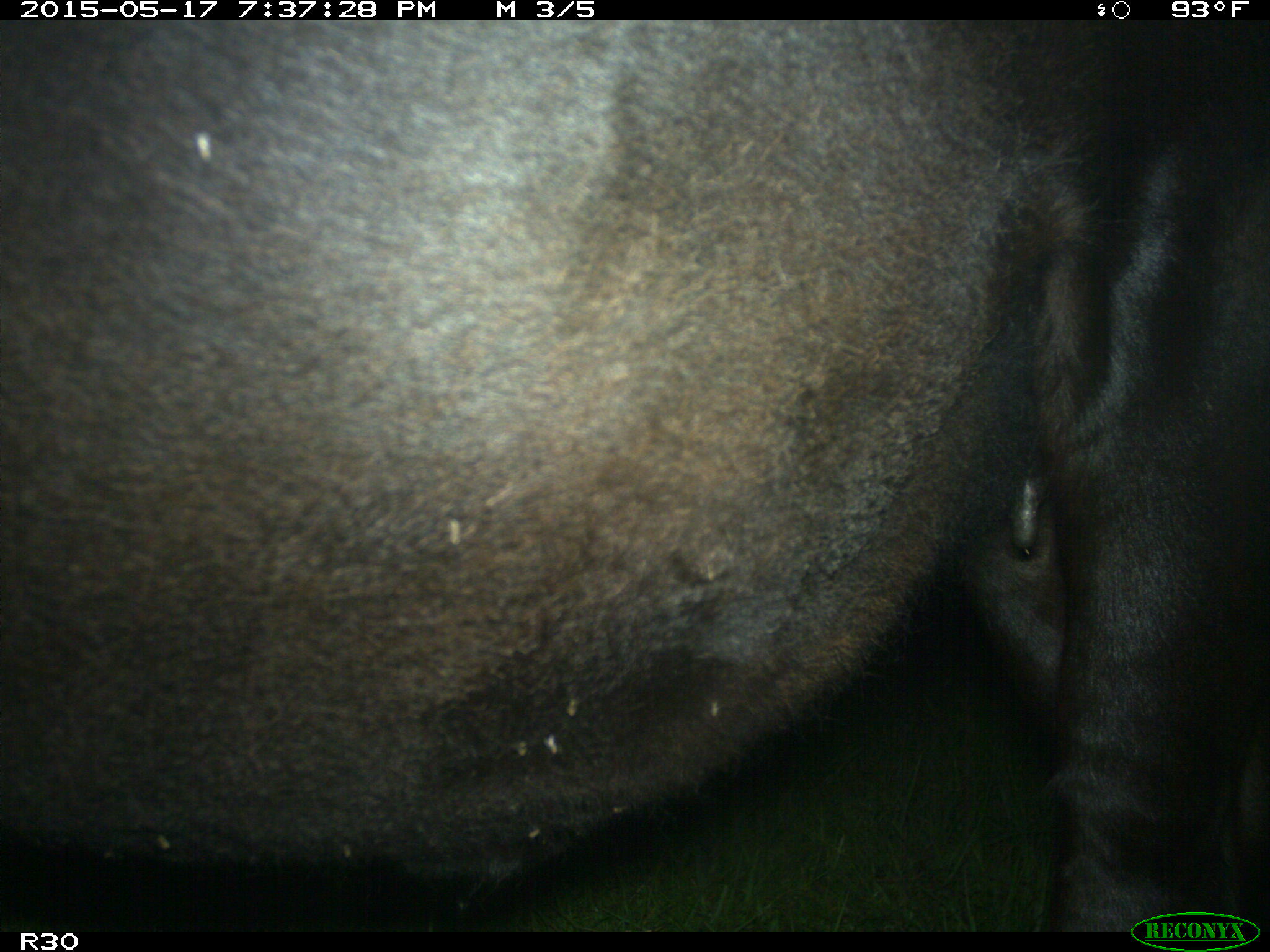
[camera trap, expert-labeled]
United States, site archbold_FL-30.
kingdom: Animalia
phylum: Chordata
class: Mammalia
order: Artiodactyla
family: Bovidae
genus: Bos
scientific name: Bos taurus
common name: domestic cow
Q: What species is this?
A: Bos taurus (domestic cow).